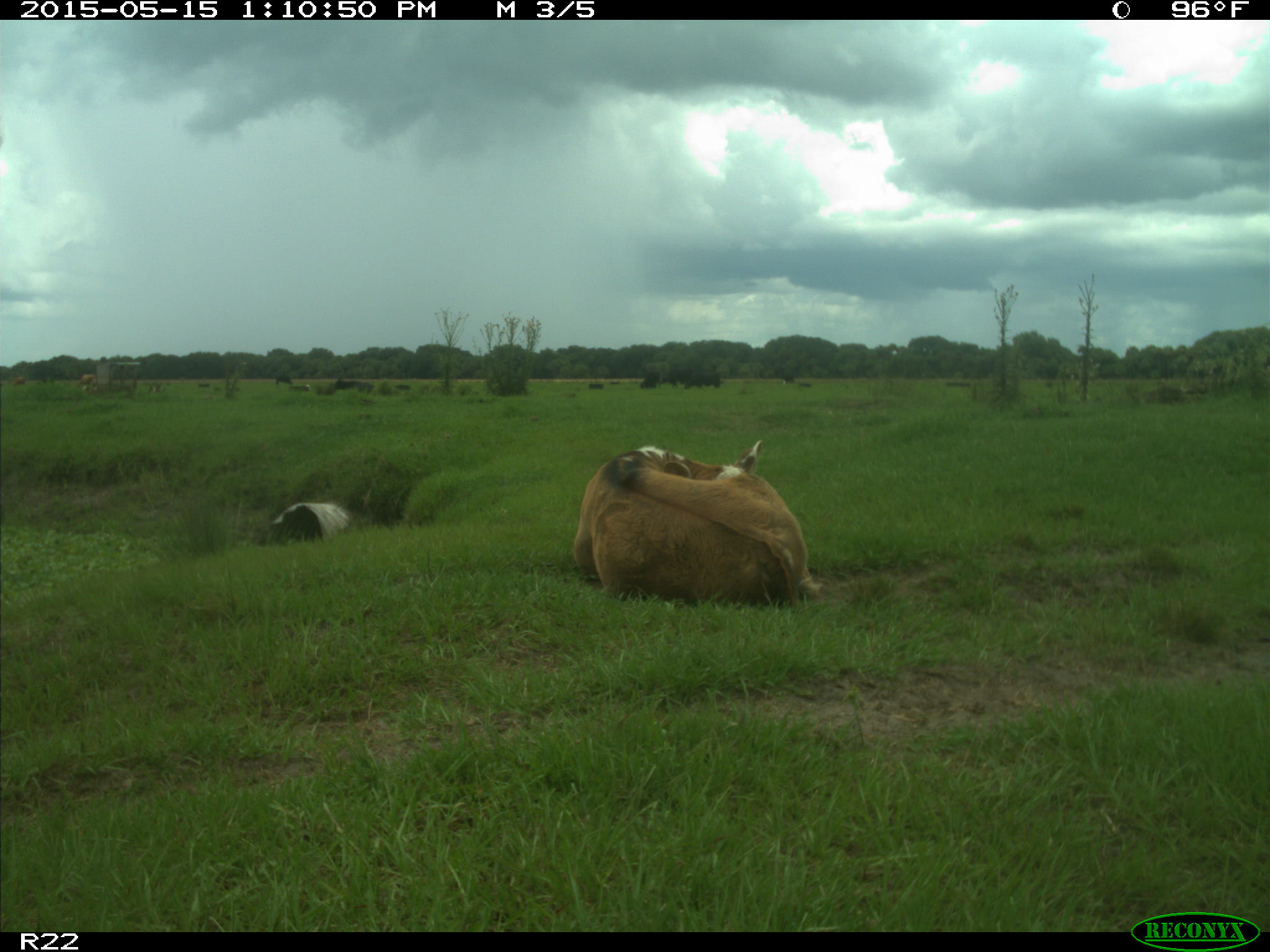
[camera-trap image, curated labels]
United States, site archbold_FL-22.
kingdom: Animalia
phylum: Chordata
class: Mammalia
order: Artiodactyla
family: Bovidae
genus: Bos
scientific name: Bos taurus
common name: domestic cow